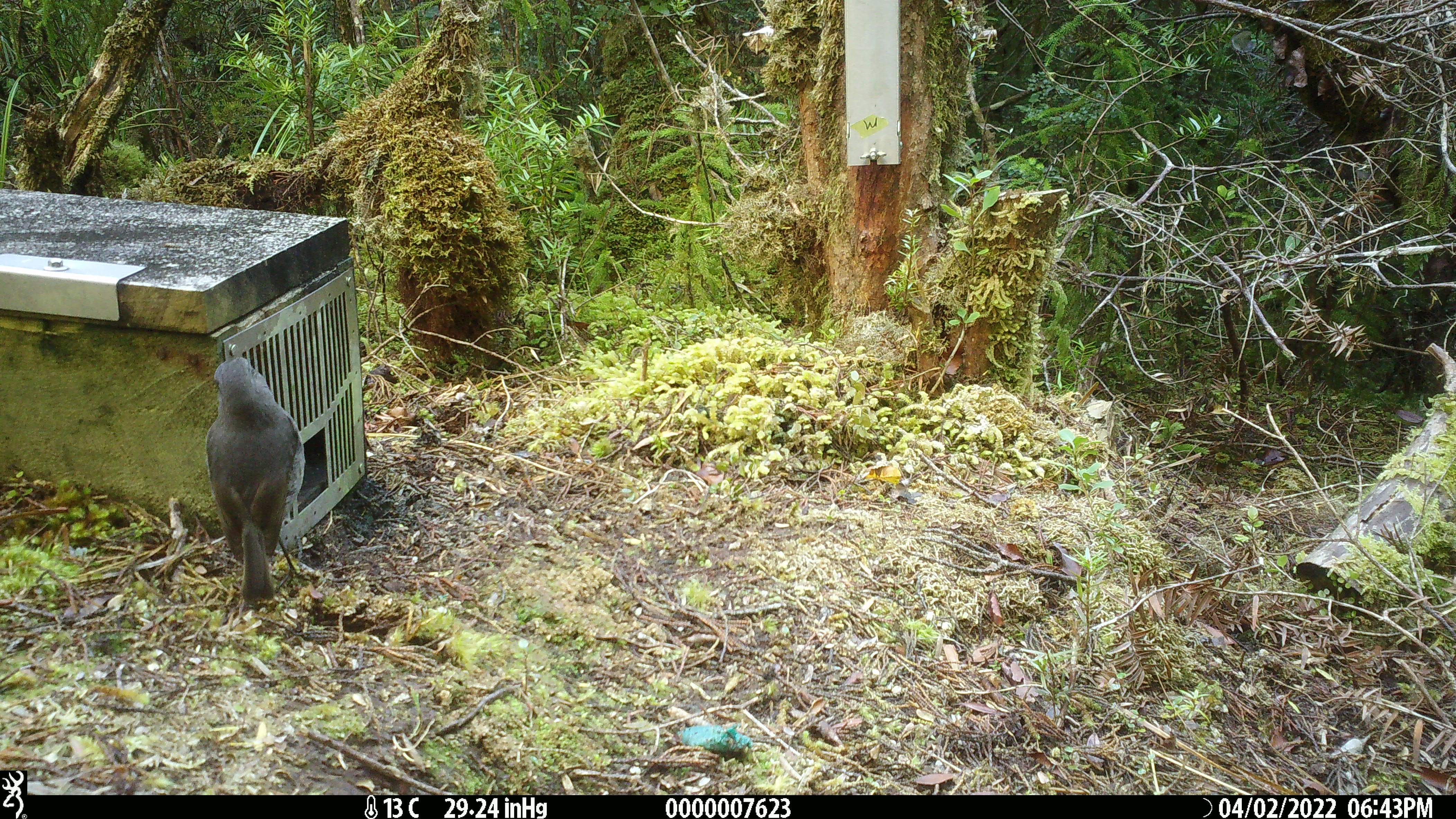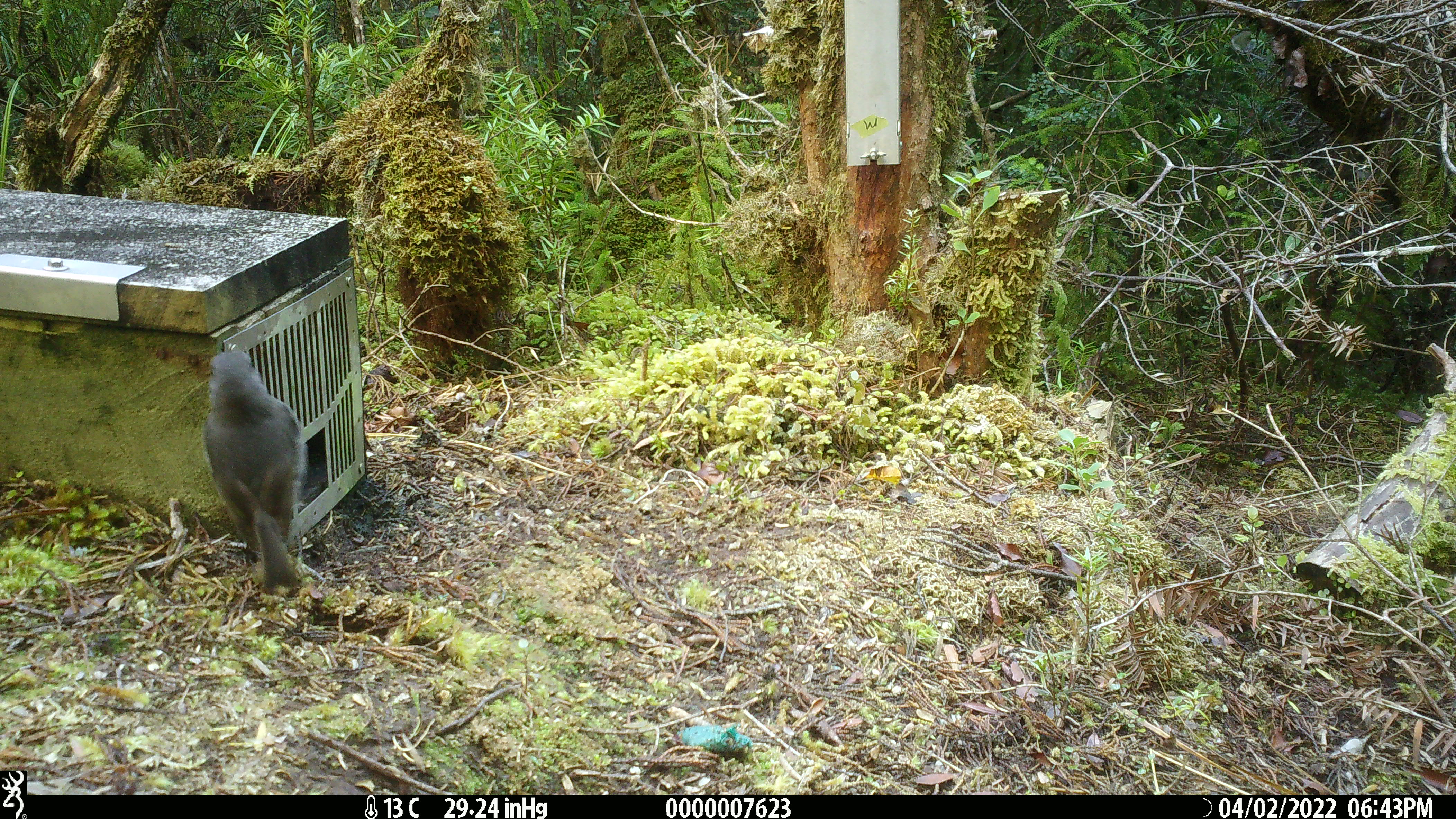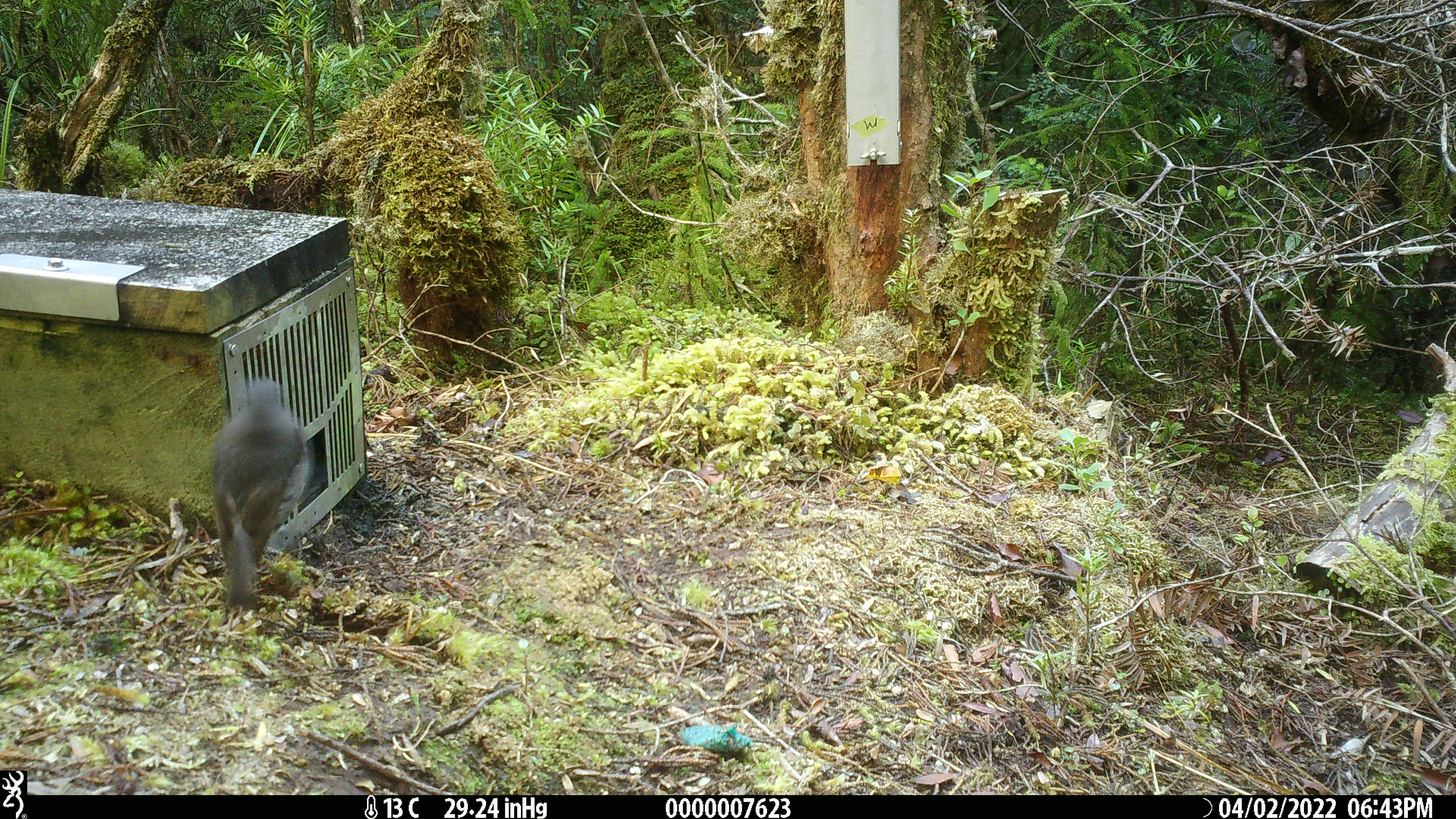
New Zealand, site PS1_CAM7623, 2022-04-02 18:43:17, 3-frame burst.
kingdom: Animalia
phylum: Chordata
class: Aves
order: Passeriformes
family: Petroicidae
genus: Petroica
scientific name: Petroica australis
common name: new zealand robin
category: robin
Robin (new zealand robin) (Petroica australis).